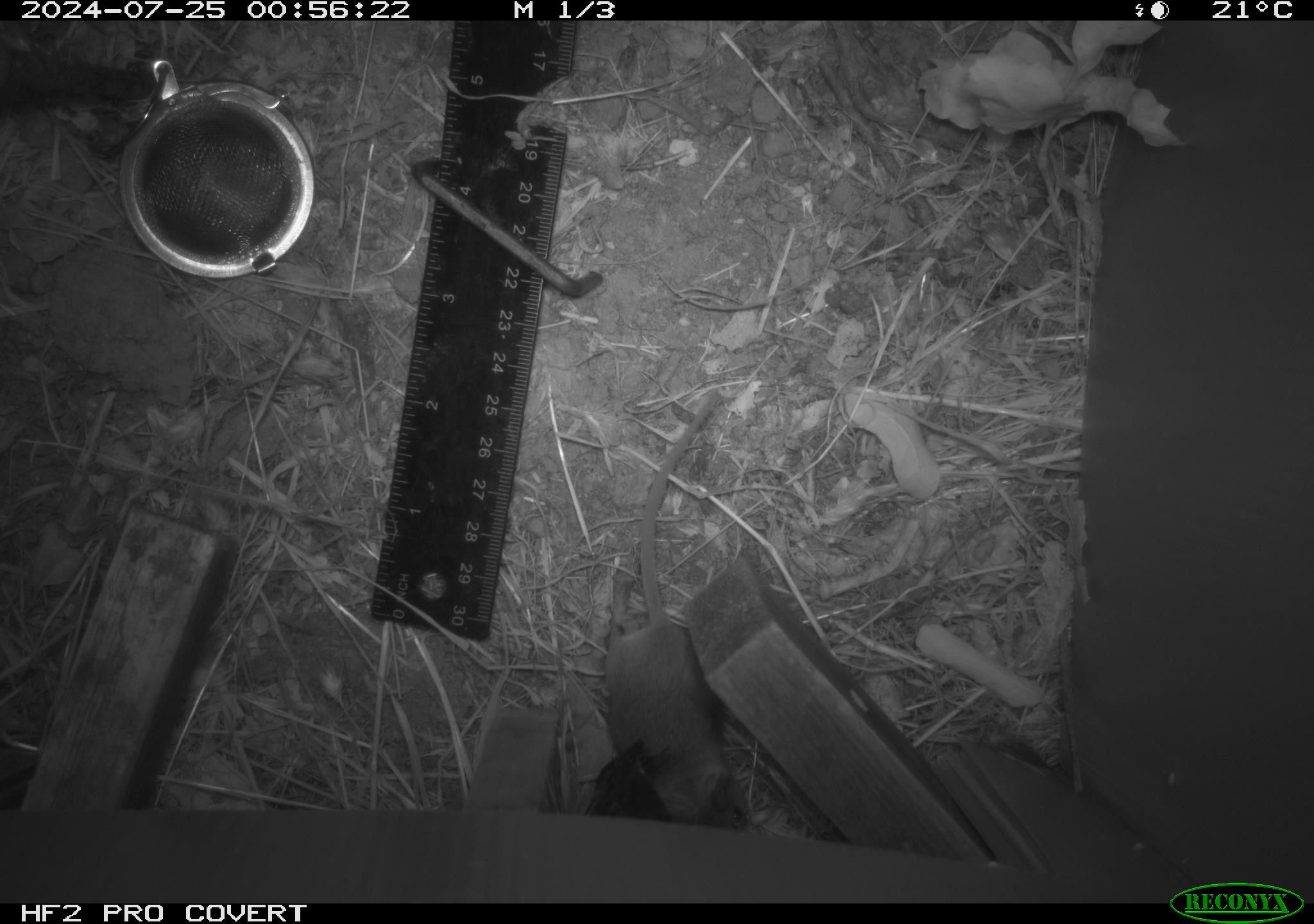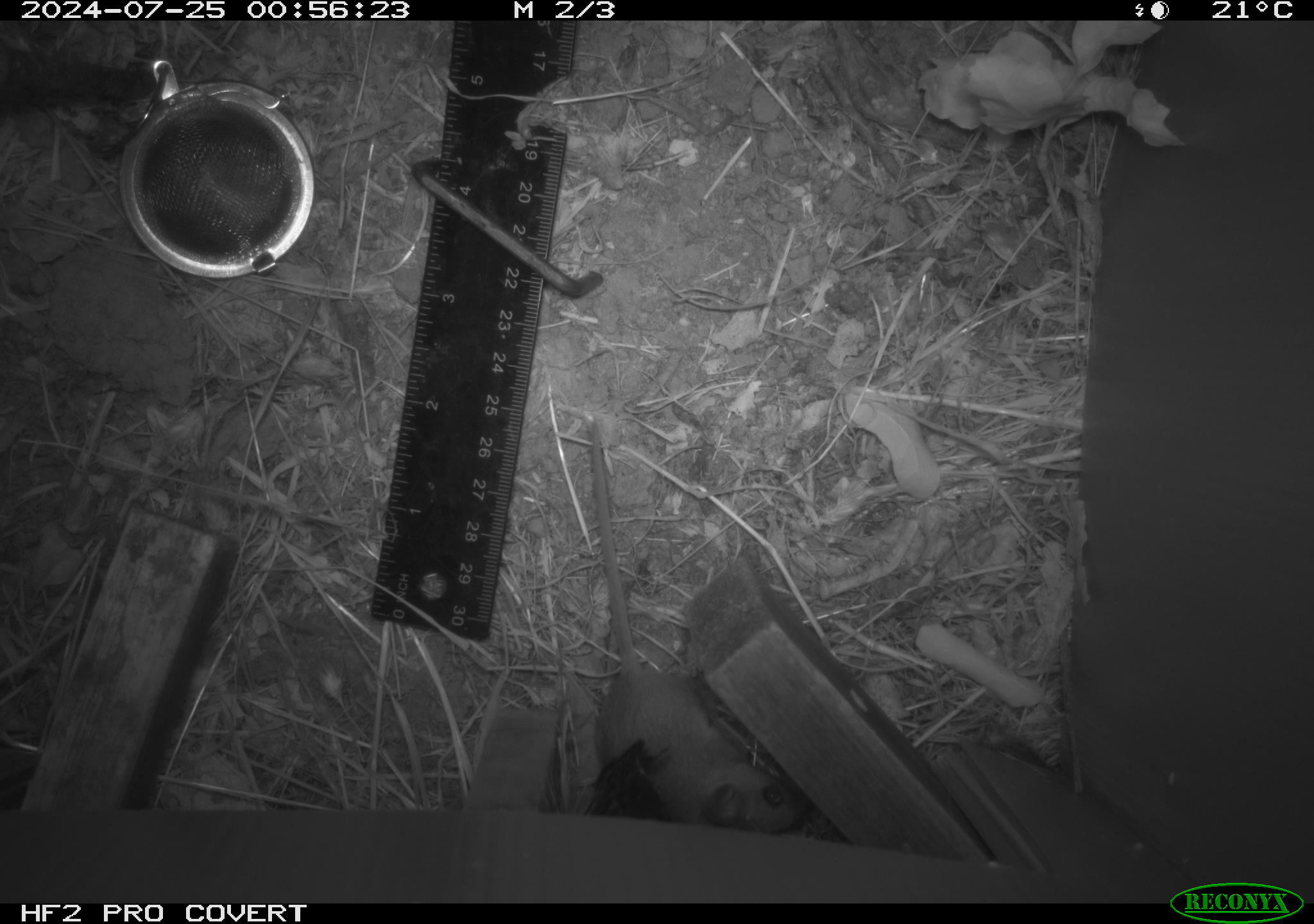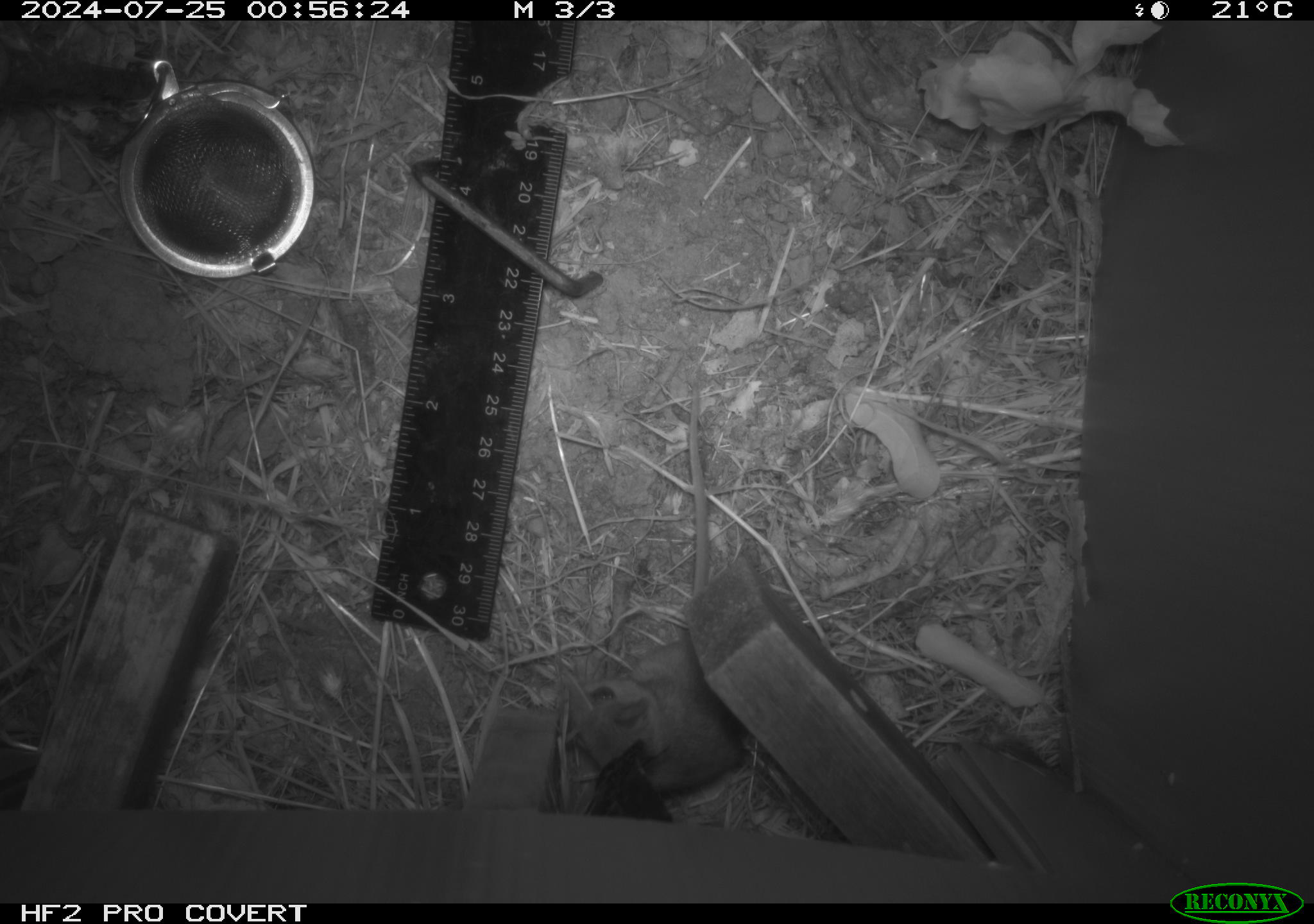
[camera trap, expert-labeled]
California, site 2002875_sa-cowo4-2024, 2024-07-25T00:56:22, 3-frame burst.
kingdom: Animalia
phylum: Chordata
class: Mammalia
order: Rodentia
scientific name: Rodentia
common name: mouse species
Mouse species (Rodentia).